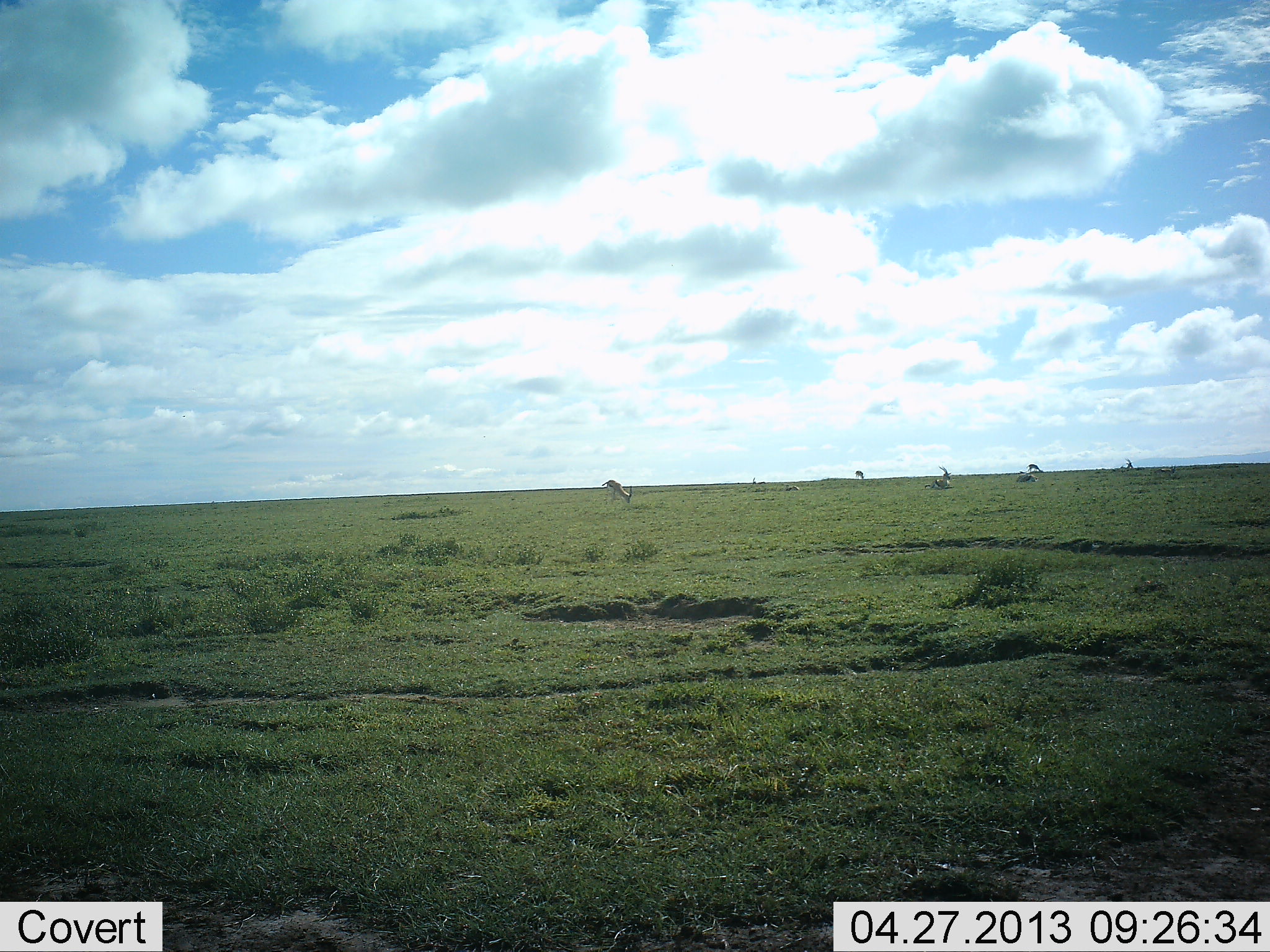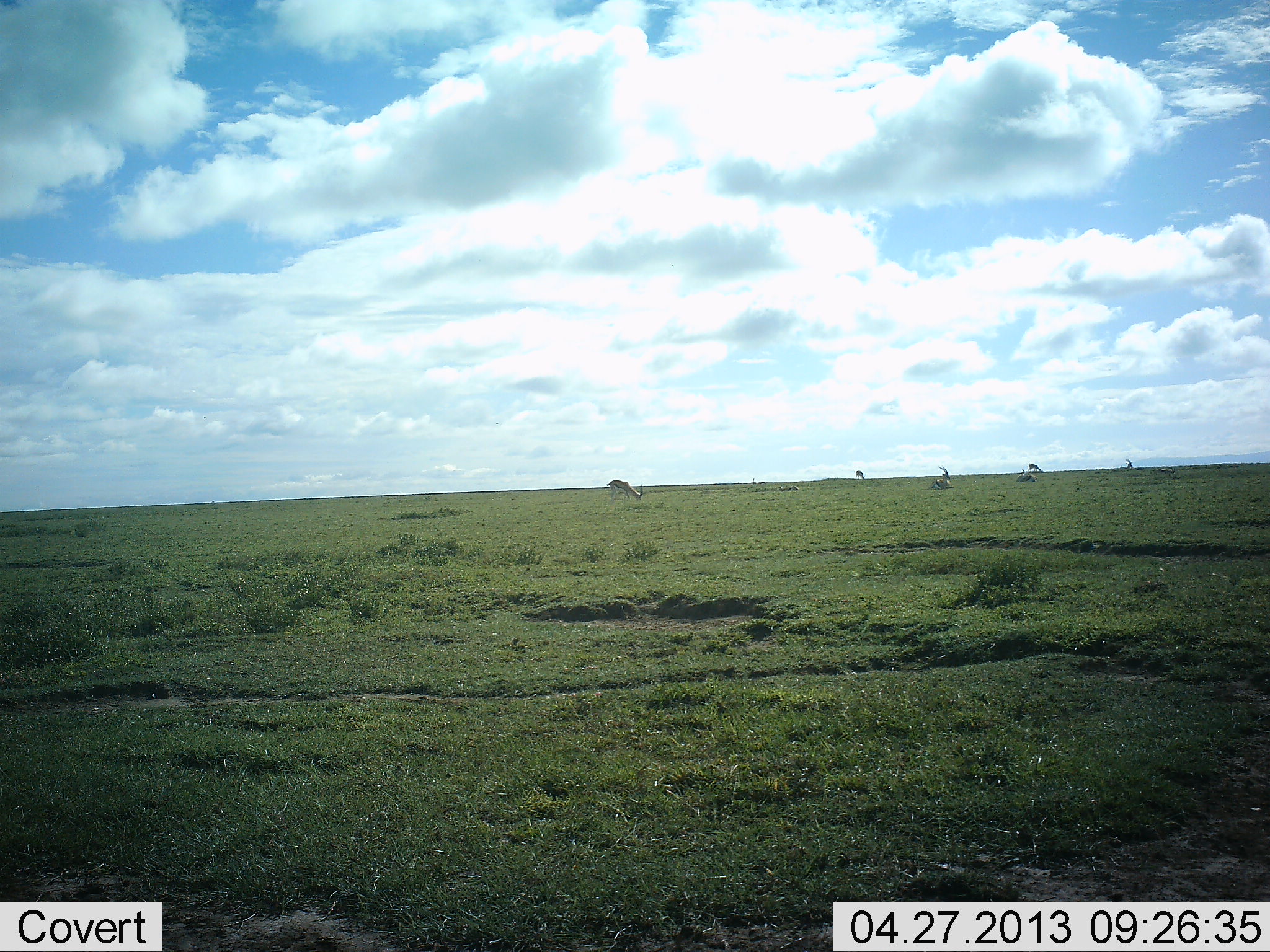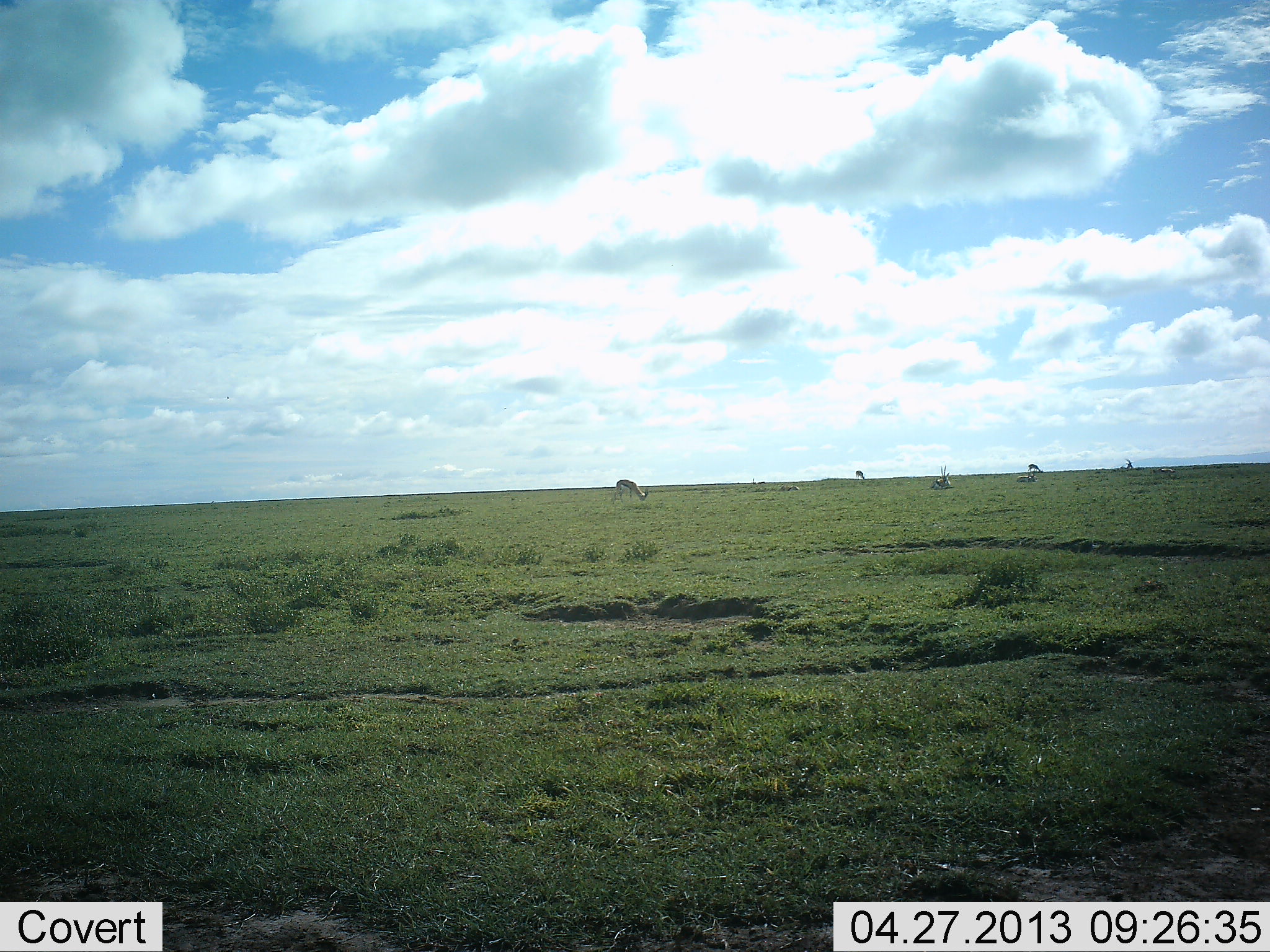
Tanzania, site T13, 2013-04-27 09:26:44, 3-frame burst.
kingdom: Animalia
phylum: Chordata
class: Mammalia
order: Artiodactyla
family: Bovidae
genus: Eudorcas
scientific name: Eudorcas thomsonii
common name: thomson's gazelle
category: gazellethomsons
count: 3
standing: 67%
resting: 44%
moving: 0%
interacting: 0%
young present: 0%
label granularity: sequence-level